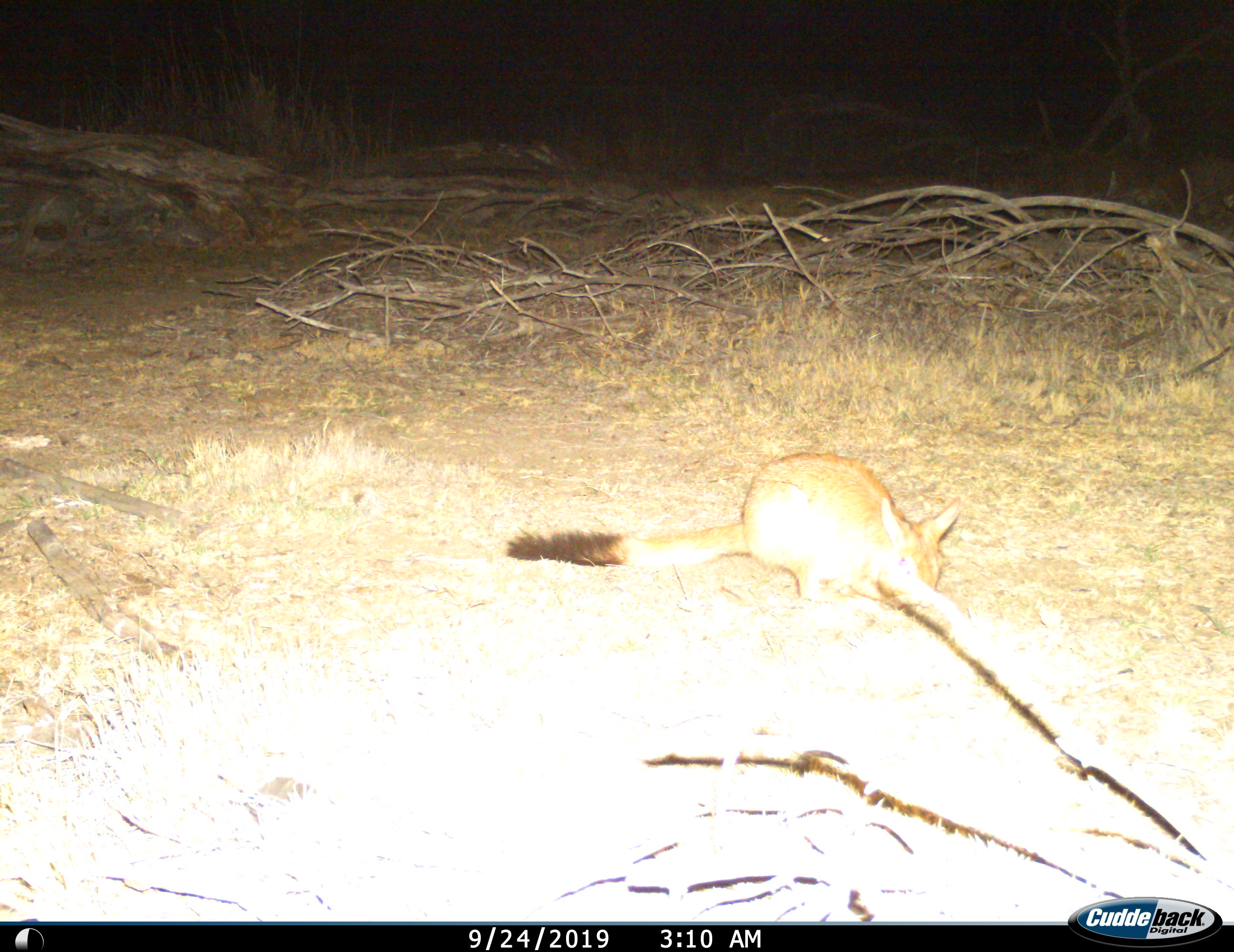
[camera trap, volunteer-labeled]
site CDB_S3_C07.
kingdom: Animalia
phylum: Chordata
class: Mammalia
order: Rodentia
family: Pedetidae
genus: Pedetes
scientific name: Pedetes capensis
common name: springhare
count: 1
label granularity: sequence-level